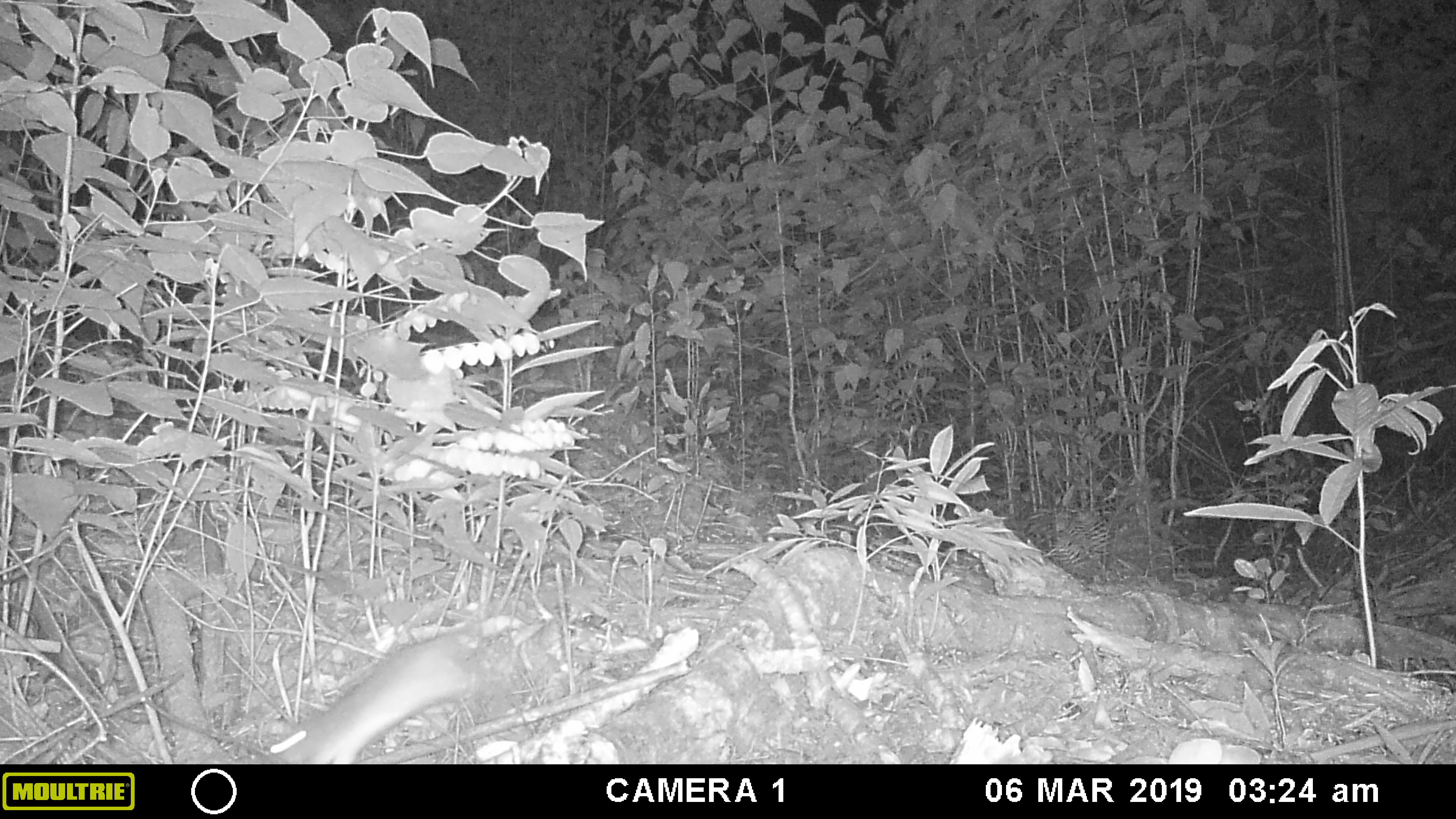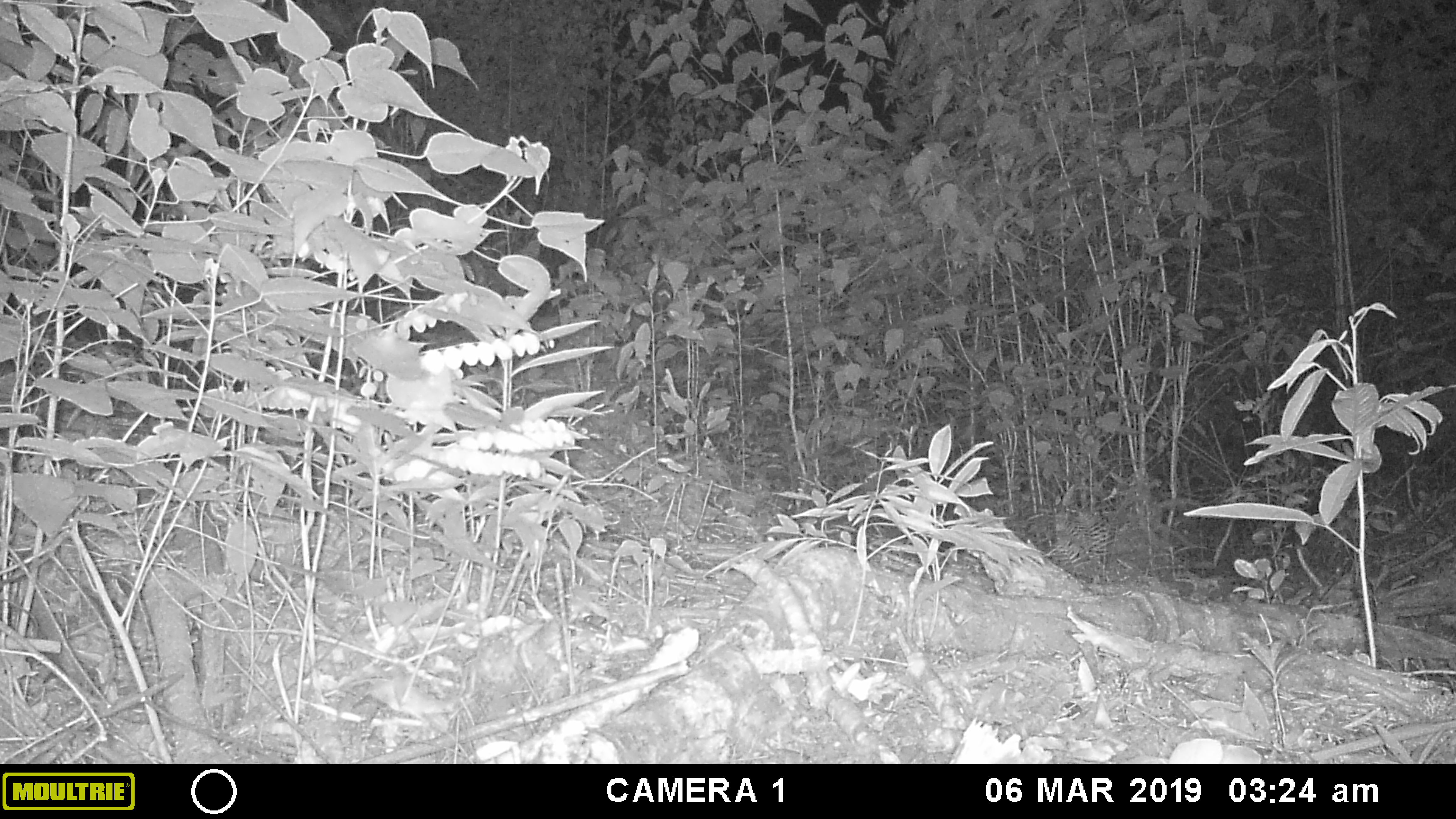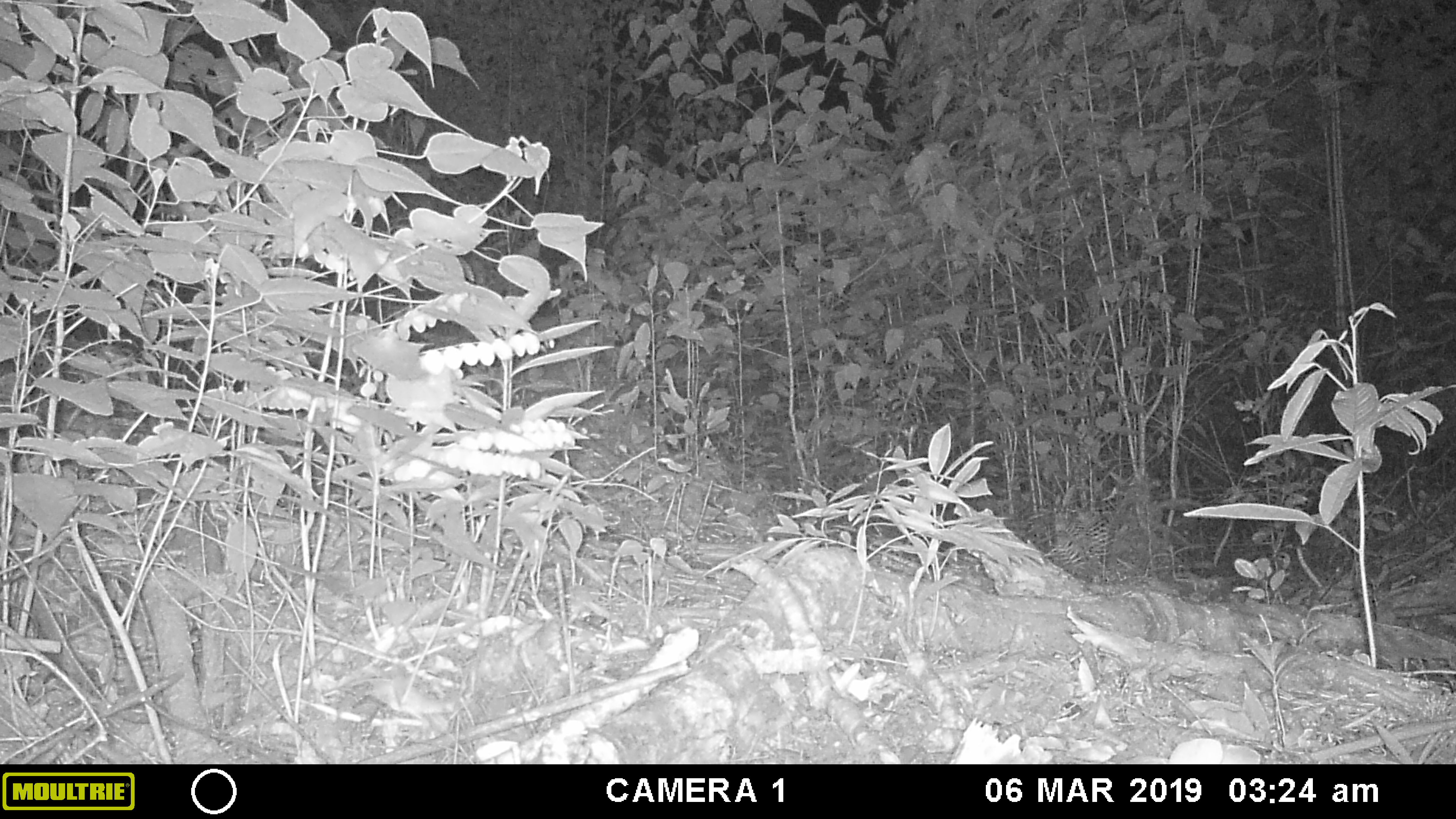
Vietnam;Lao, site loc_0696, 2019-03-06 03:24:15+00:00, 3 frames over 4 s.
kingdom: Animalia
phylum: Chordata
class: Mammalia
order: Rodentia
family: Muridae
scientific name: Muridae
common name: old-world mice and rats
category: unidentified murid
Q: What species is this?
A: Unidentified murid (old-world mice and rats) (Muridae).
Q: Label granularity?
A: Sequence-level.